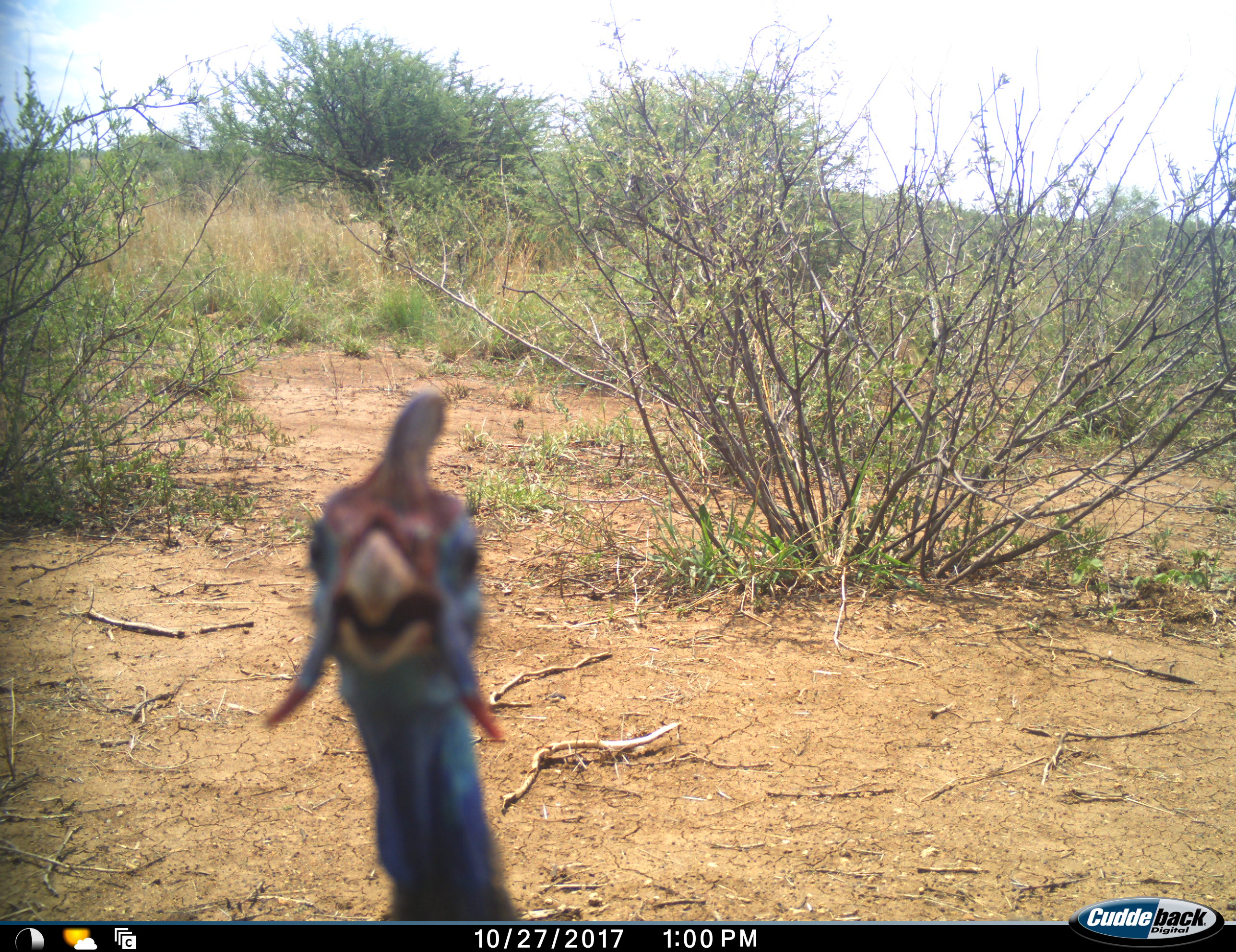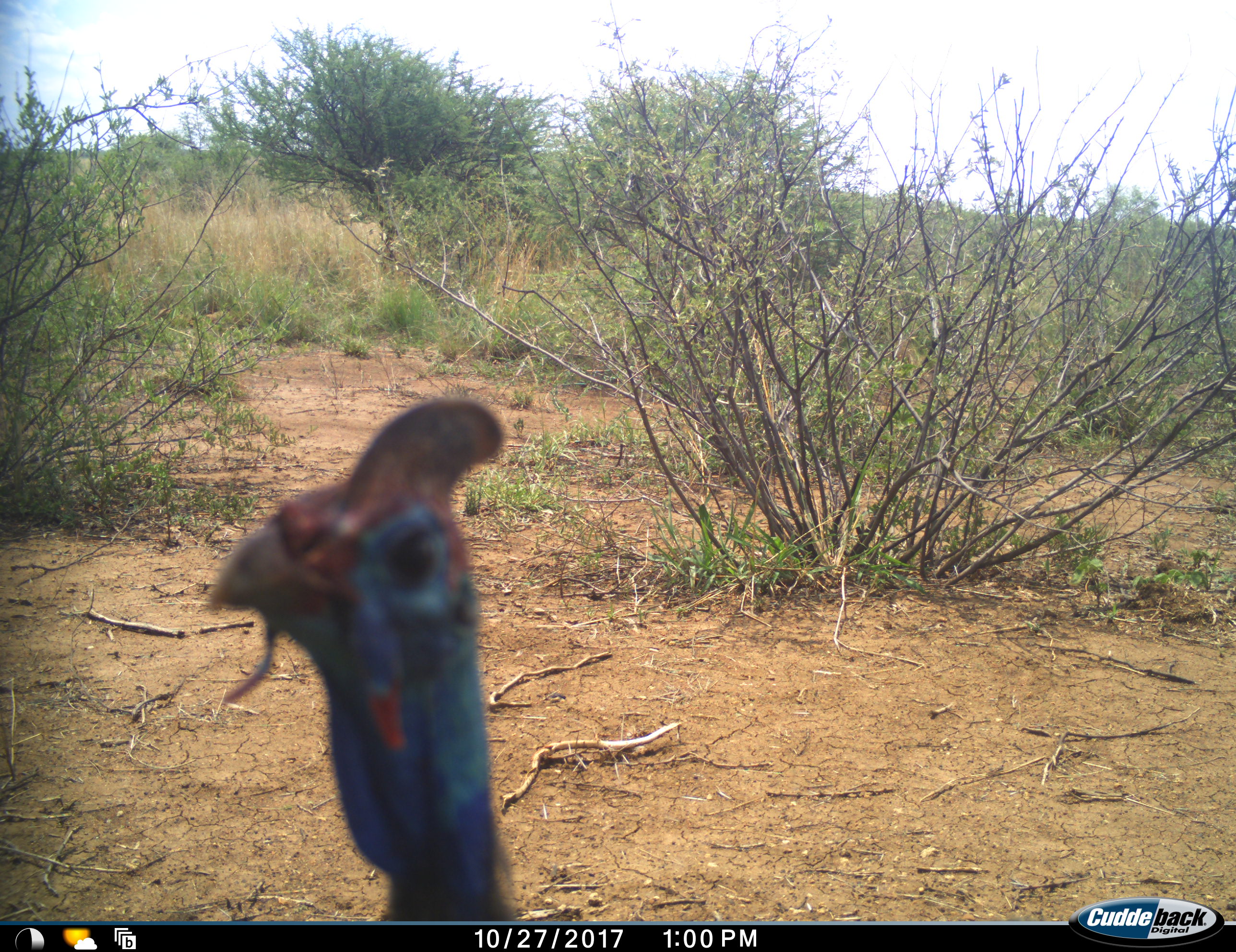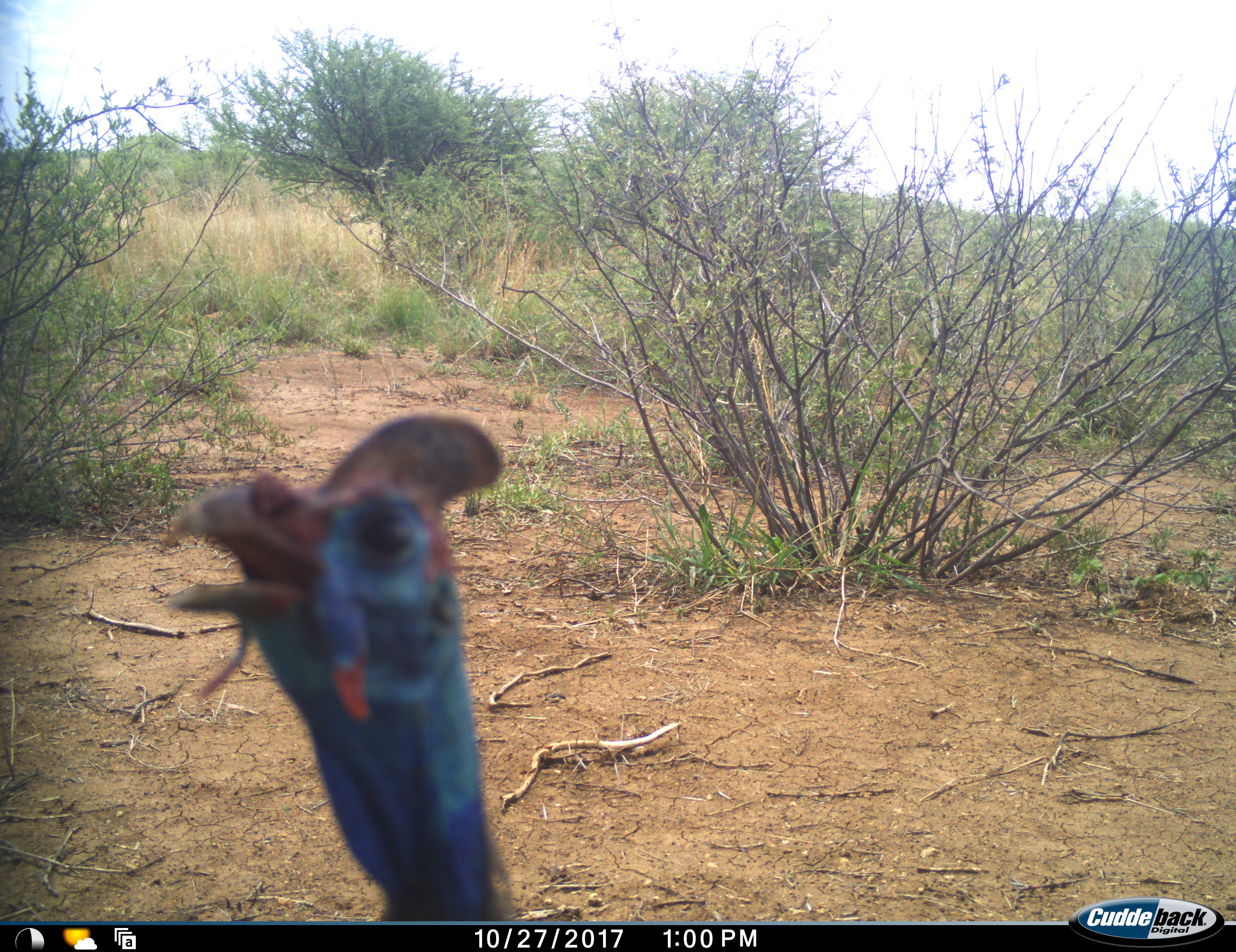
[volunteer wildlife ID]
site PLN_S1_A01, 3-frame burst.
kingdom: Animalia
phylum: Chordata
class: Aves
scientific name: Aves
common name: bird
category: birdother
Birdother (bird) (Aves), count 1. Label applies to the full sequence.